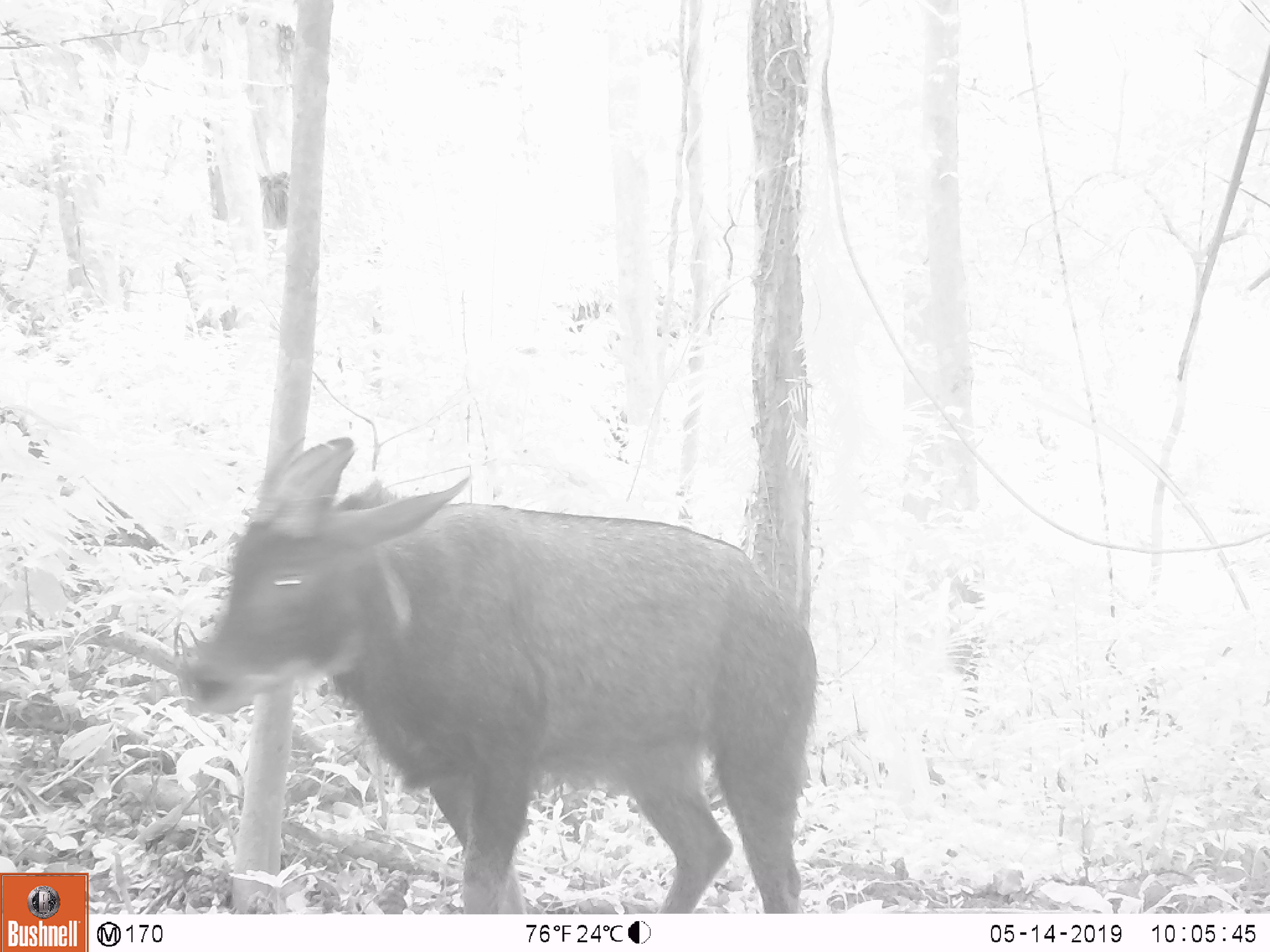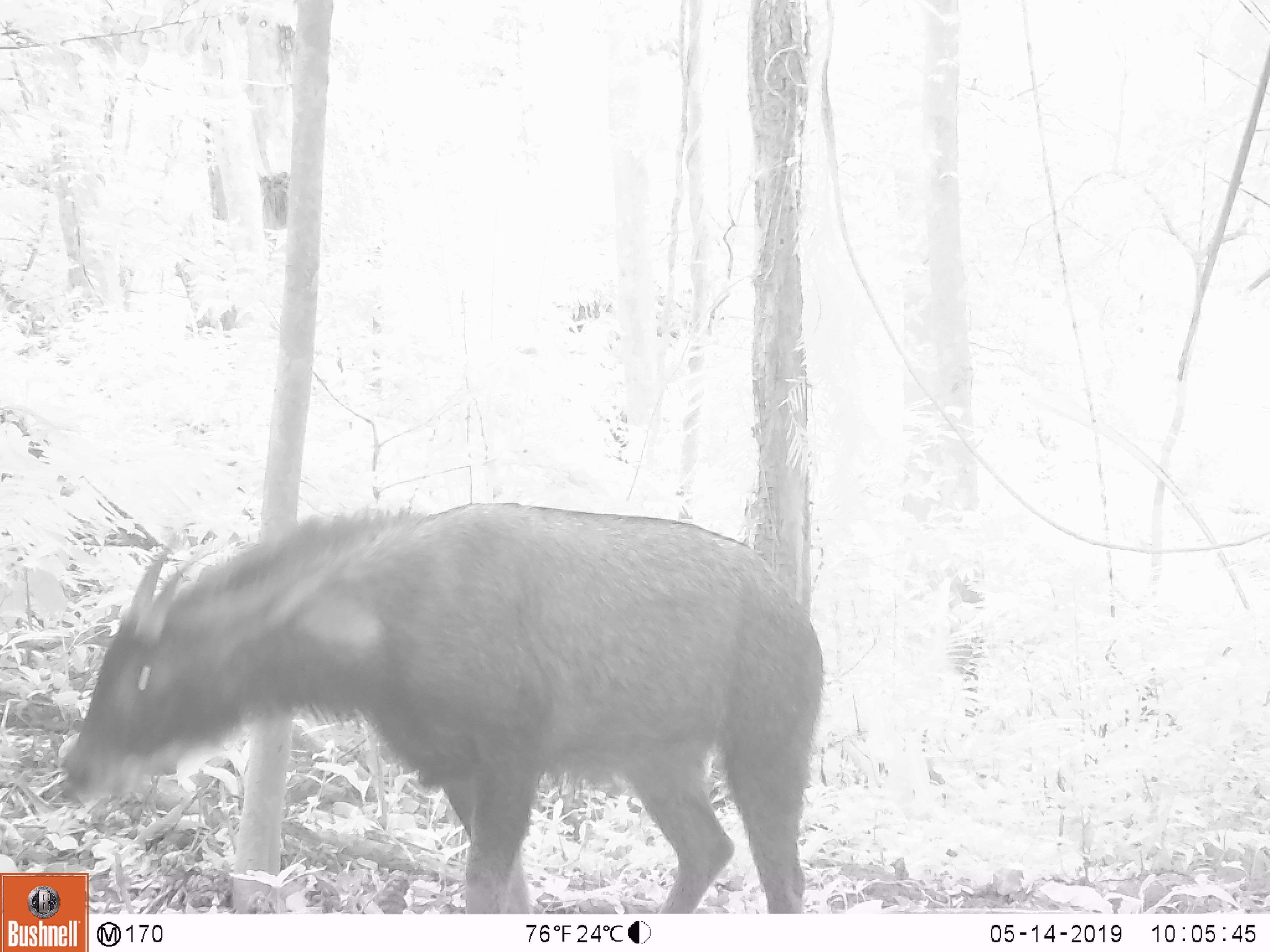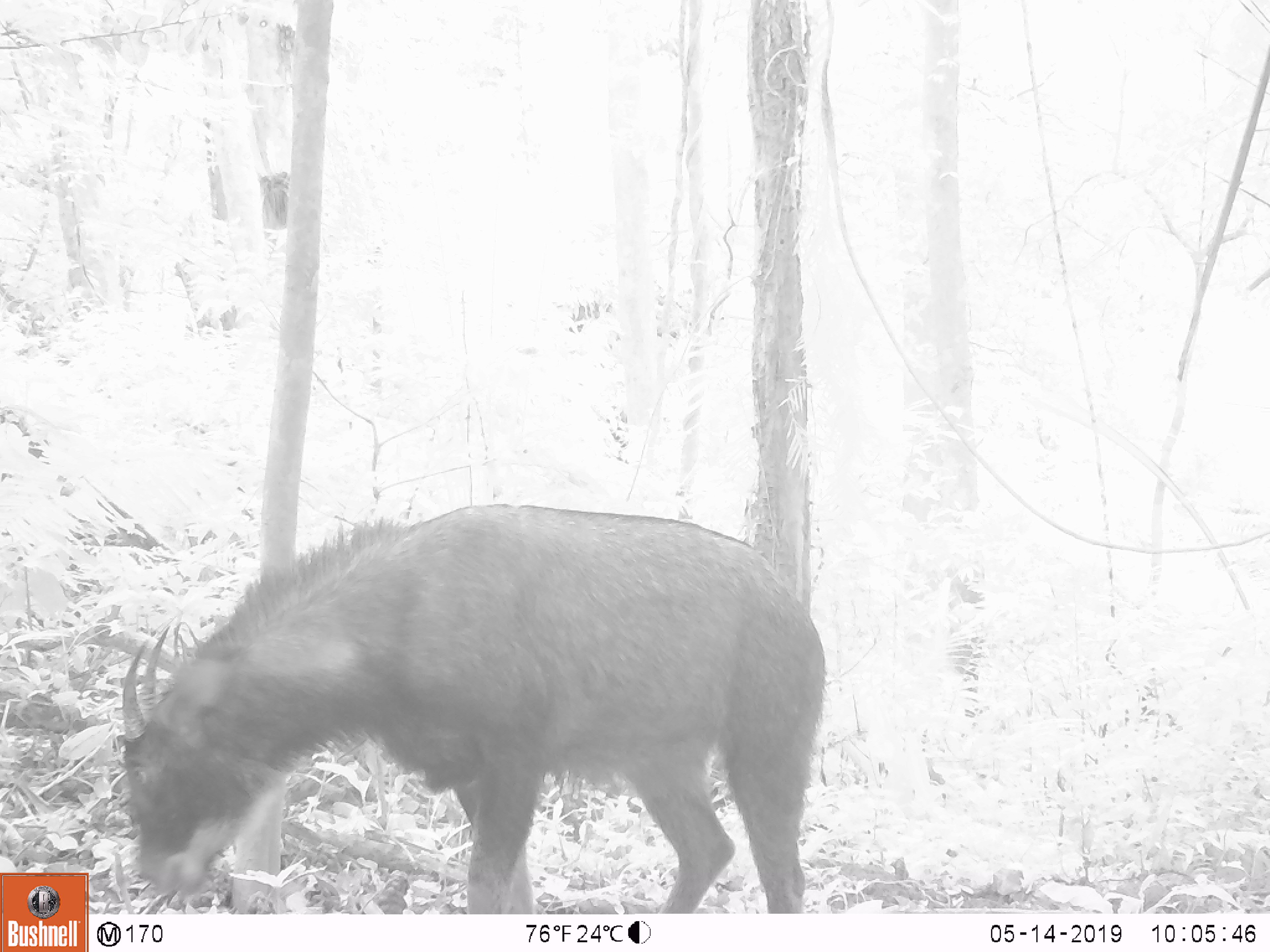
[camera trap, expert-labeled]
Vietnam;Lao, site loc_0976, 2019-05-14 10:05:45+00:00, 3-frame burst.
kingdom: Animalia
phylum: Chordata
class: Mammalia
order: Artiodactyla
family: Bovidae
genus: Capricornis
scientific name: Capricornis sumatraensis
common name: chinese serow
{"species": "chinese serow (Capricornis sumatraensis)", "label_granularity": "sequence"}